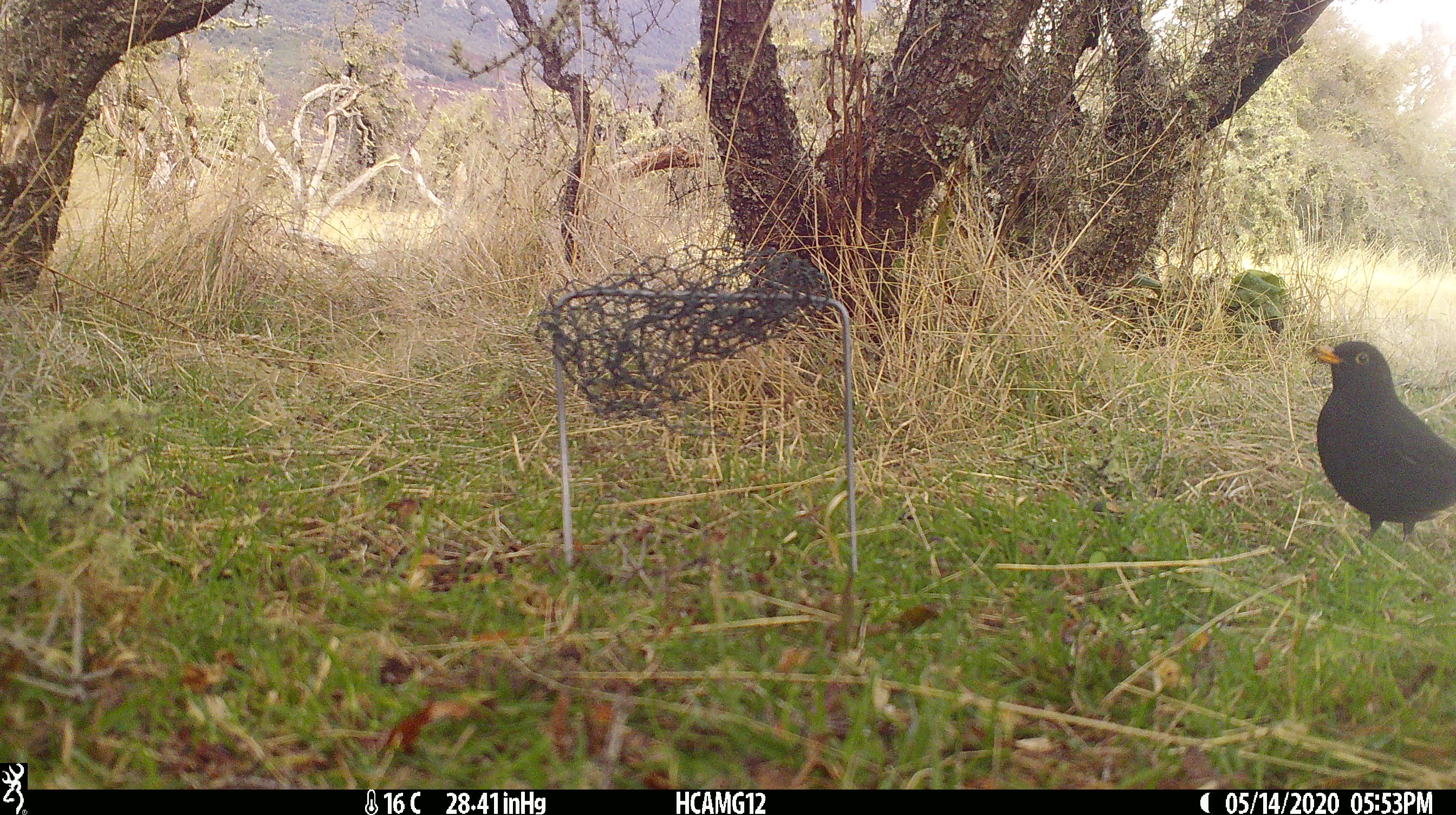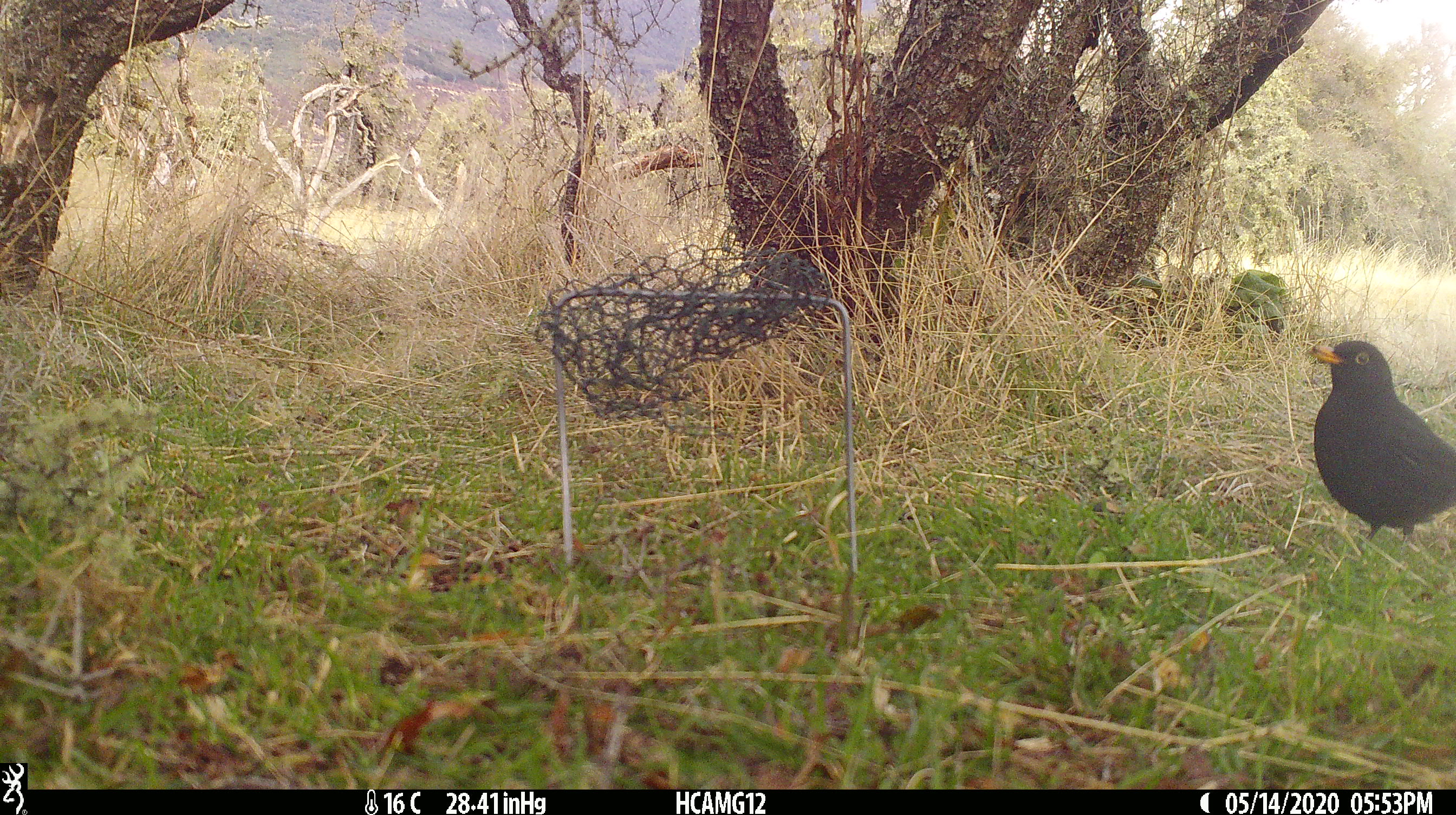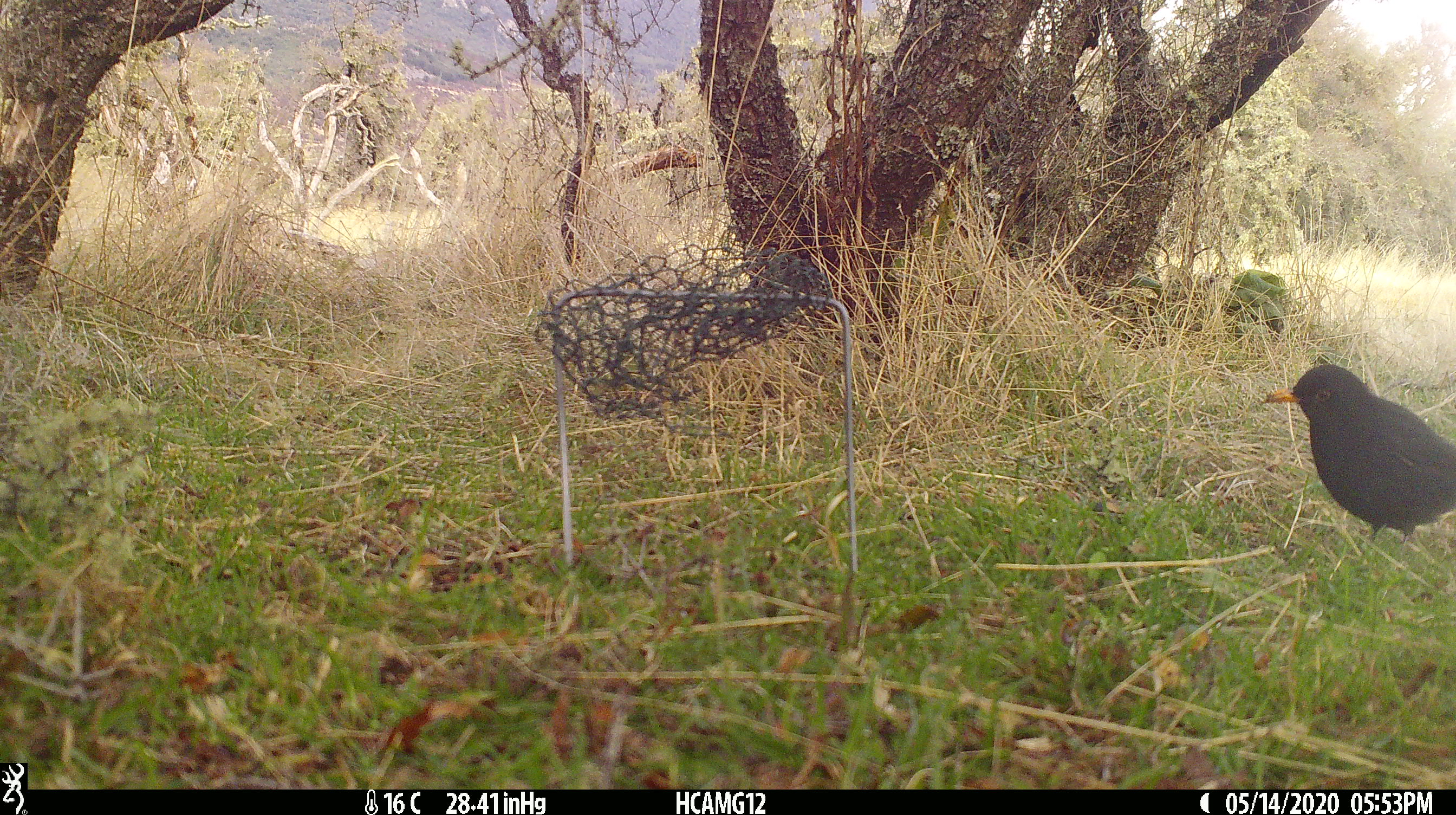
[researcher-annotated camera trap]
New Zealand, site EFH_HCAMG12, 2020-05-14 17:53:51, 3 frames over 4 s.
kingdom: Animalia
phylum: Chordata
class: Aves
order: Passeriformes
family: Turdidae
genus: Turdus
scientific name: Turdus merula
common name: eurasian blackbird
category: blackbird